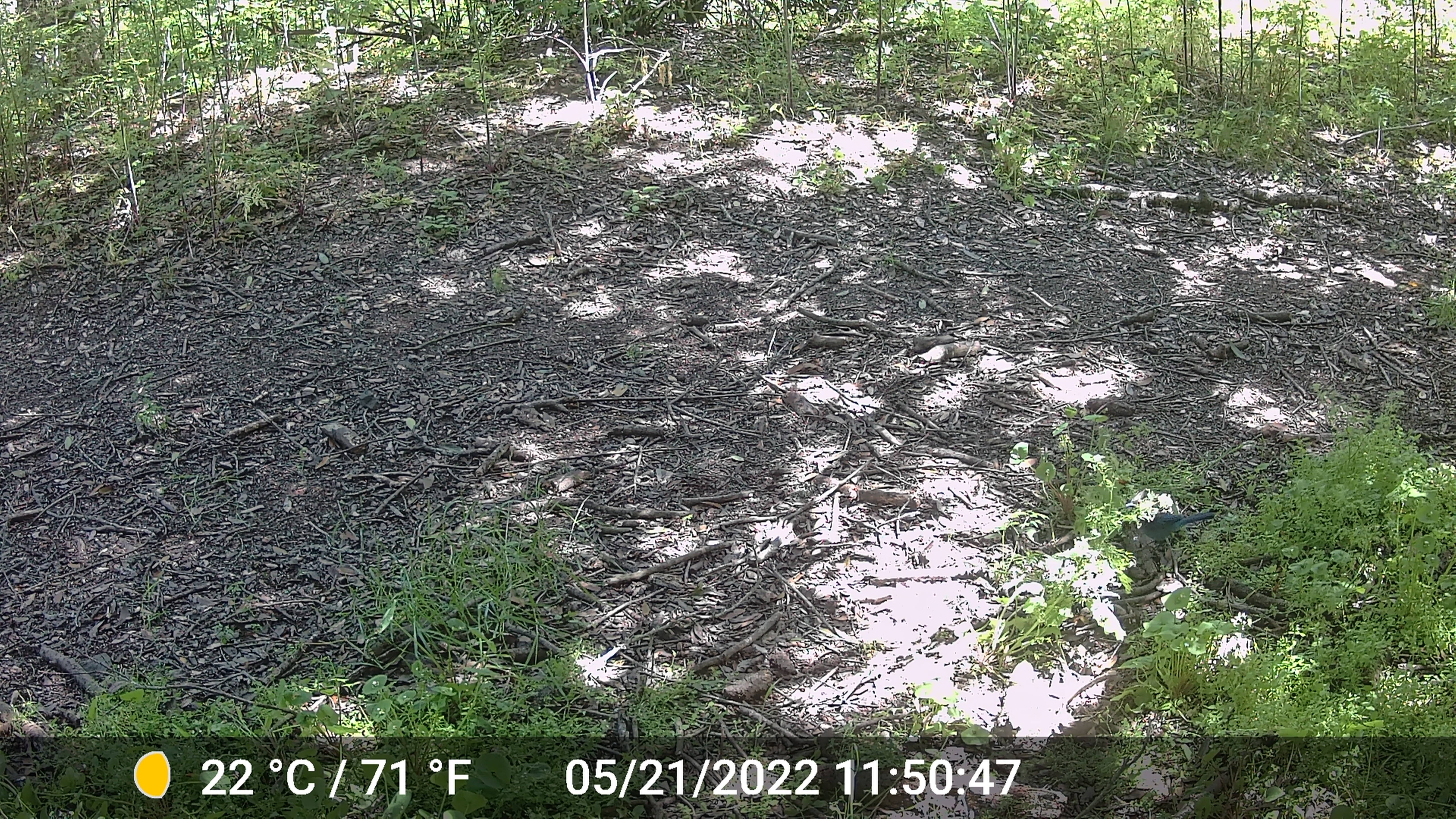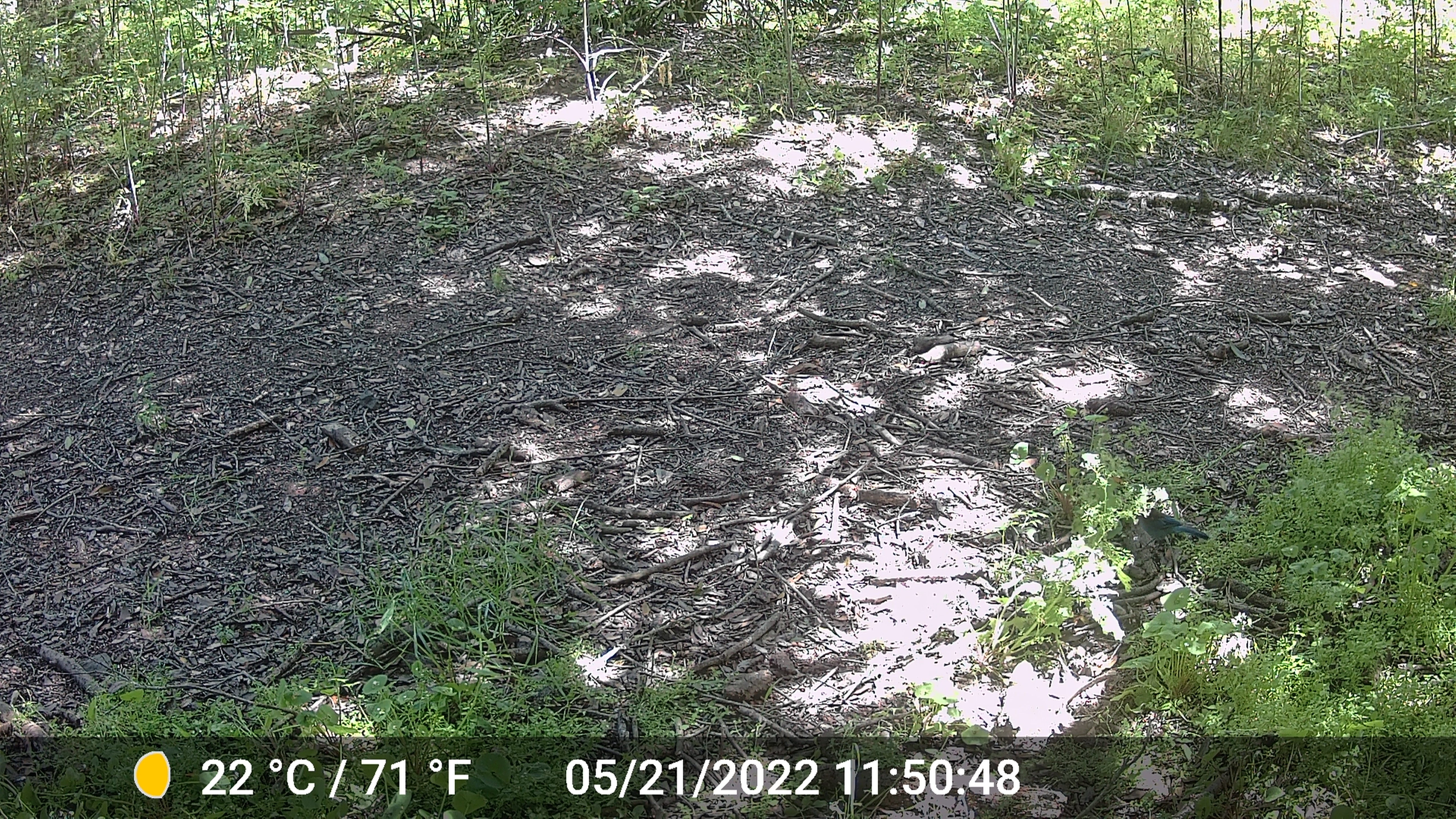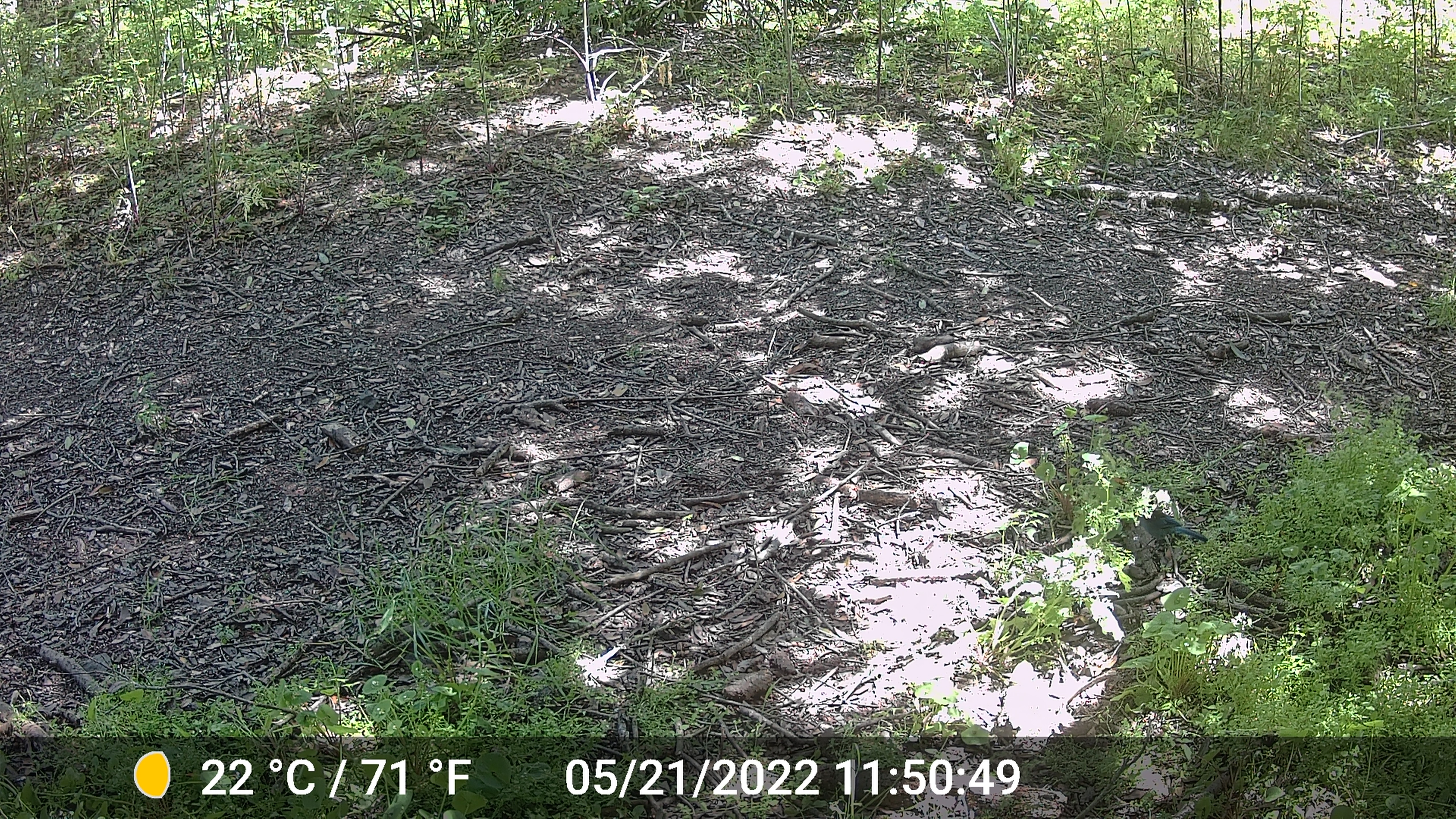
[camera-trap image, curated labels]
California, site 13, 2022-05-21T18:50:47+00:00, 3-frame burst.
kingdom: Animalia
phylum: Chordata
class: Aves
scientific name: Aves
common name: bird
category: unknown bird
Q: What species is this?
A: Unknown bird (bird) (Aves).